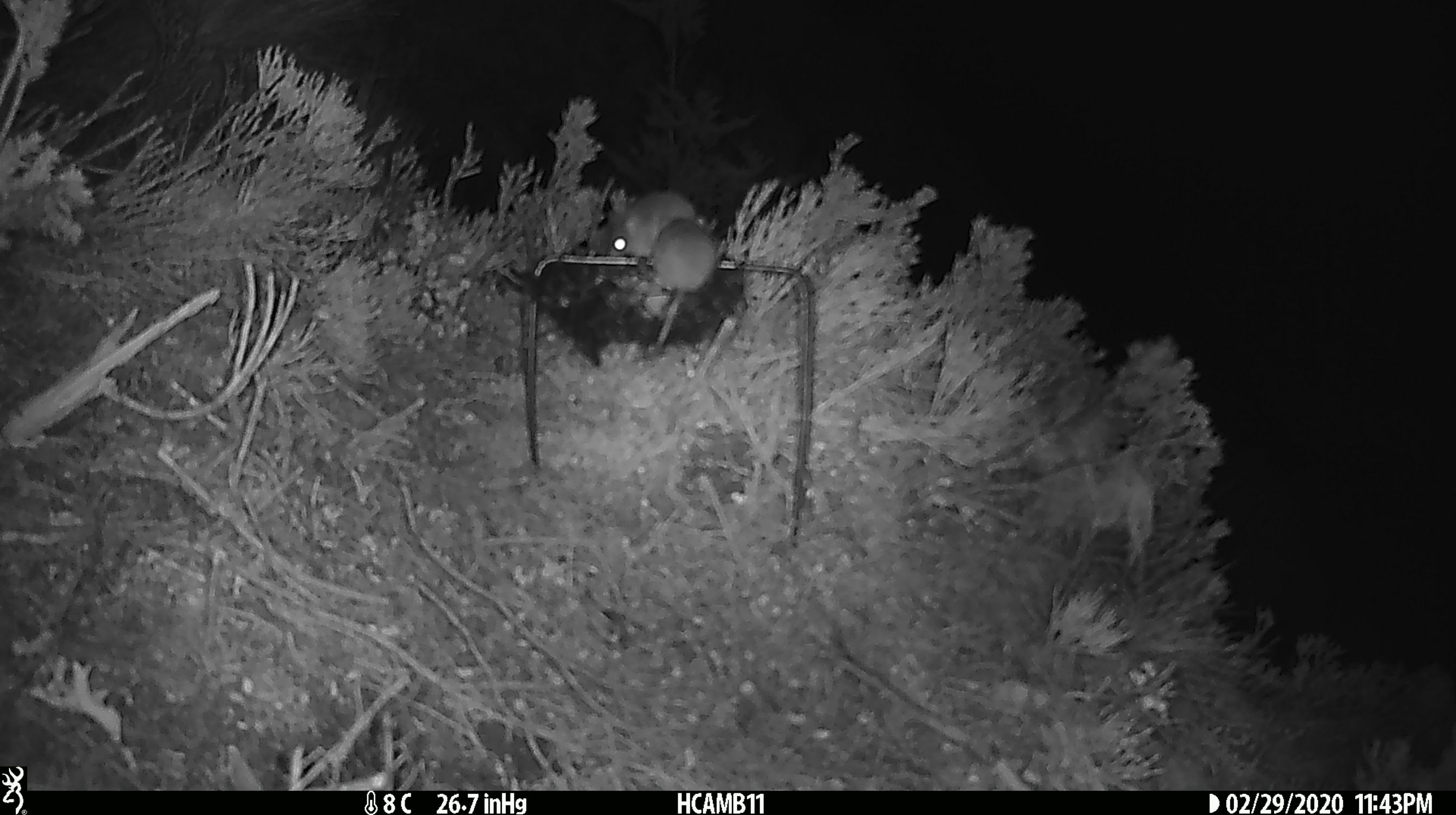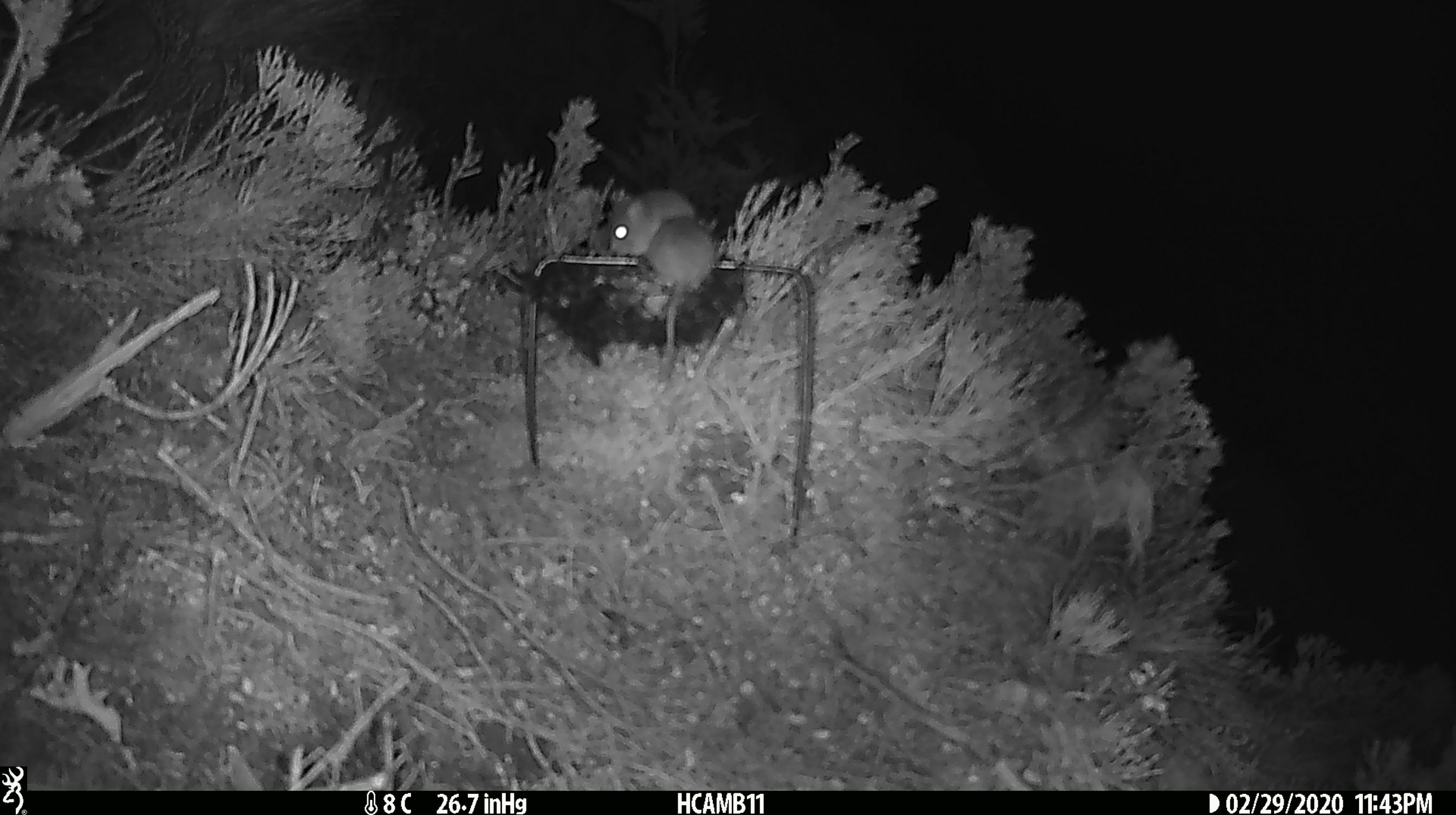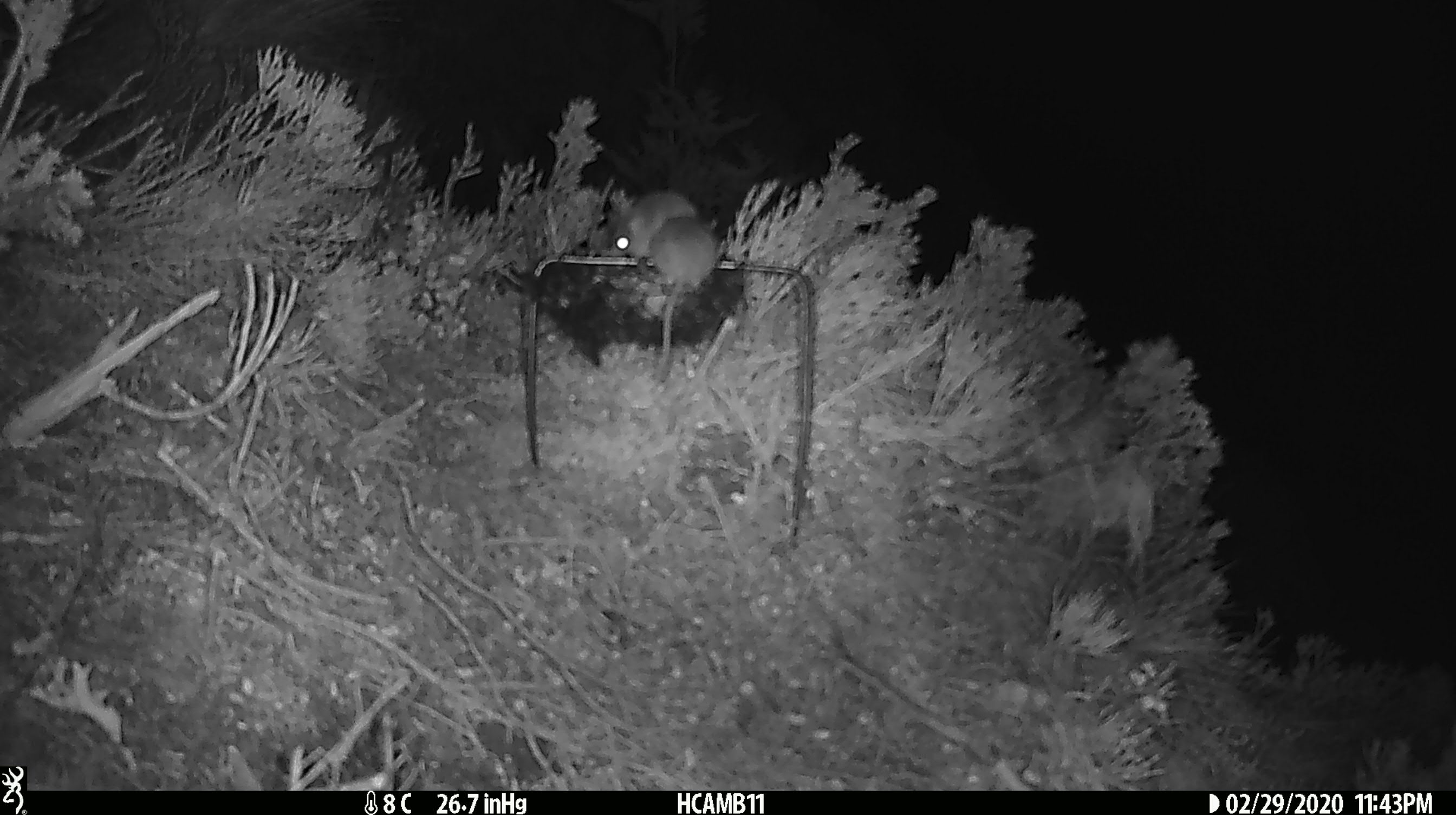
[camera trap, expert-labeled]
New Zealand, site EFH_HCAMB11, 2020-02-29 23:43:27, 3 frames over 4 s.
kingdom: Animalia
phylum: Chordata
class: Mammalia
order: Rodentia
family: Muridae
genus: Mus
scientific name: Mus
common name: mouse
Mouse (Mus).